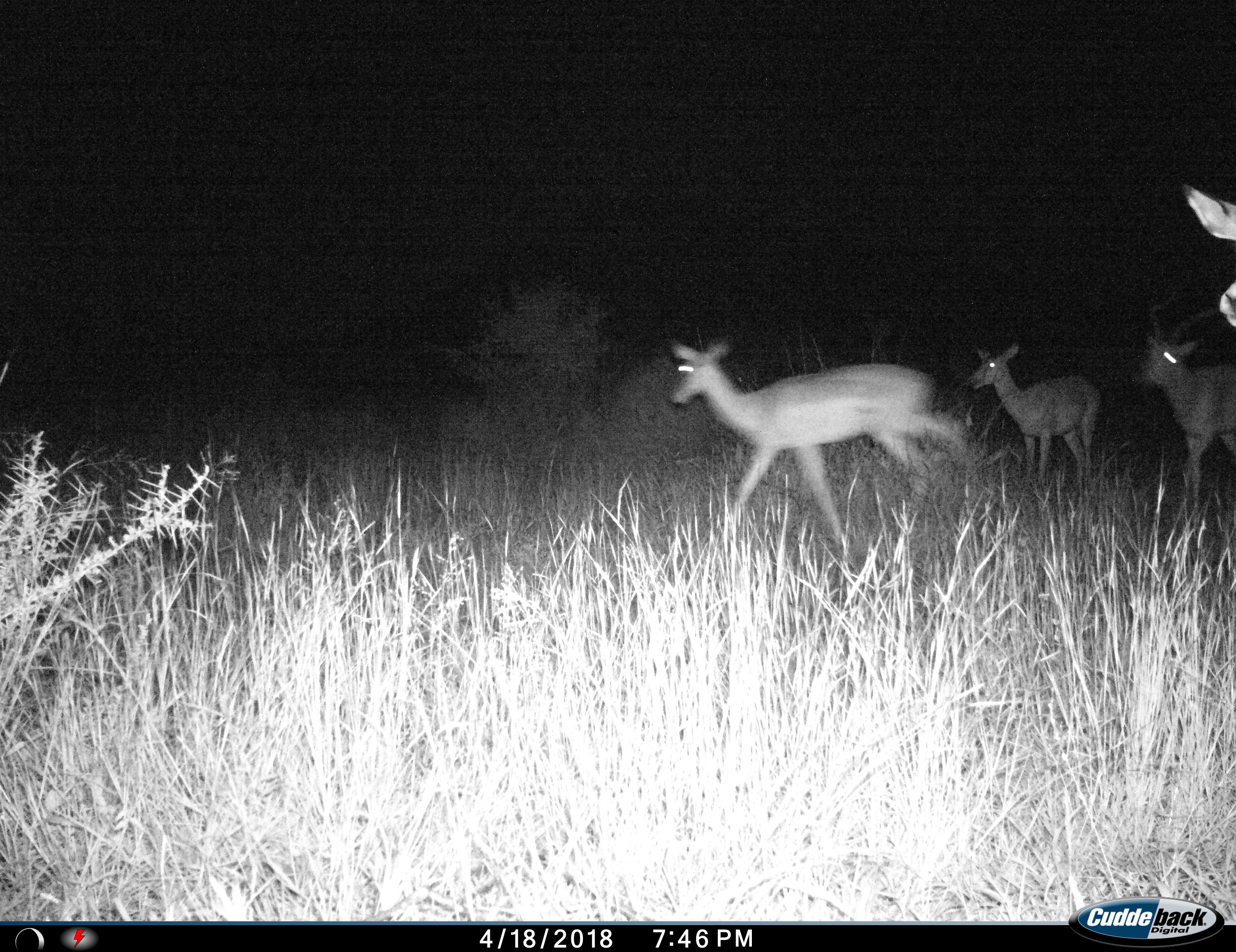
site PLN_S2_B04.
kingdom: Animalia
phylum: Chordata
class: Mammalia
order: Artiodactyla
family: Bovidae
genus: Aepyceros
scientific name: Aepyceros melampus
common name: impala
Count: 3.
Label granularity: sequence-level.